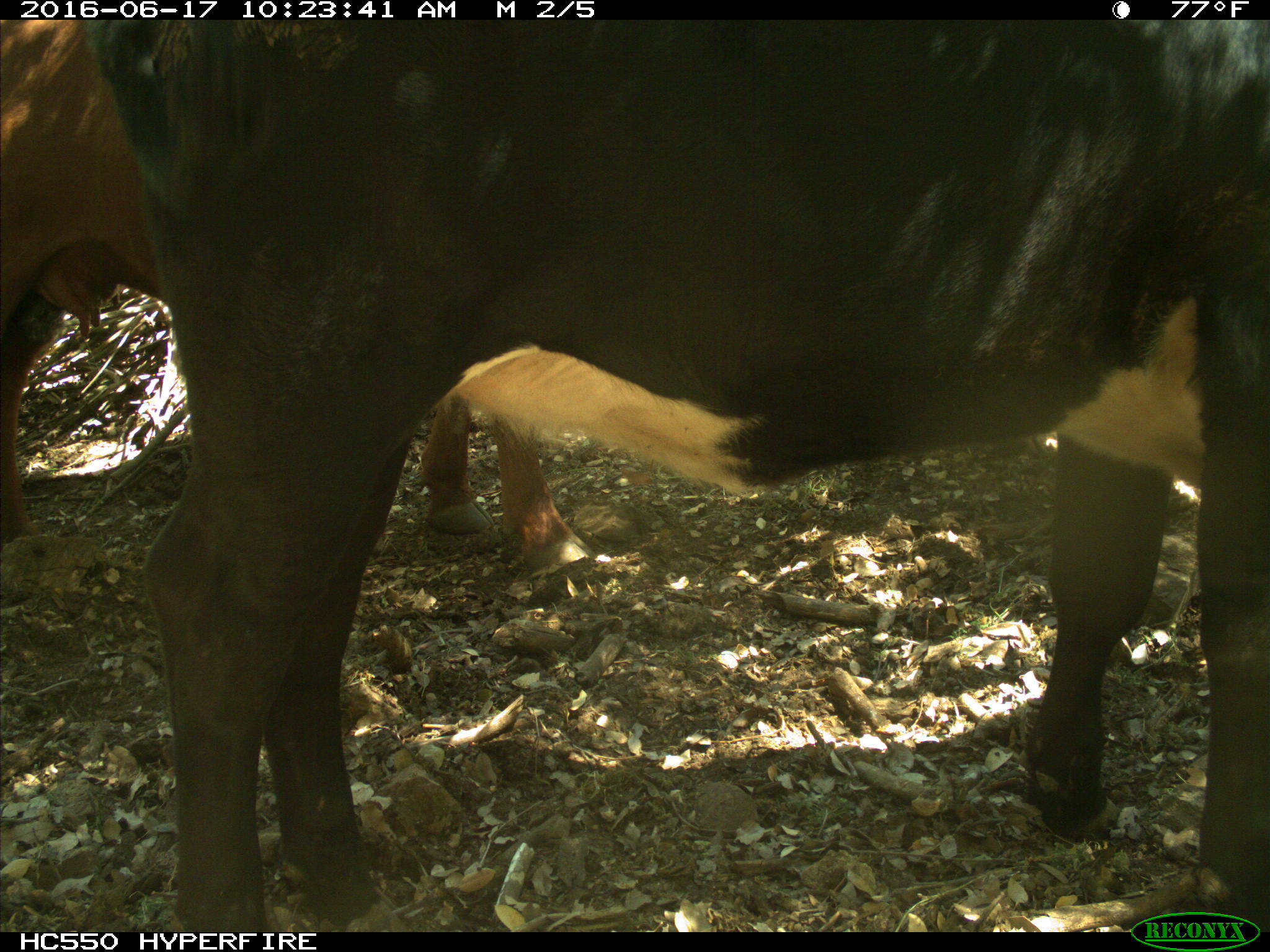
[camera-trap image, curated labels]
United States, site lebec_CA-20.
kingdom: Animalia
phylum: Chordata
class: Mammalia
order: Artiodactyla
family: Bovidae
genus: Bos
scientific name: Bos taurus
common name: domestic cow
Bos taurus (domestic cow).